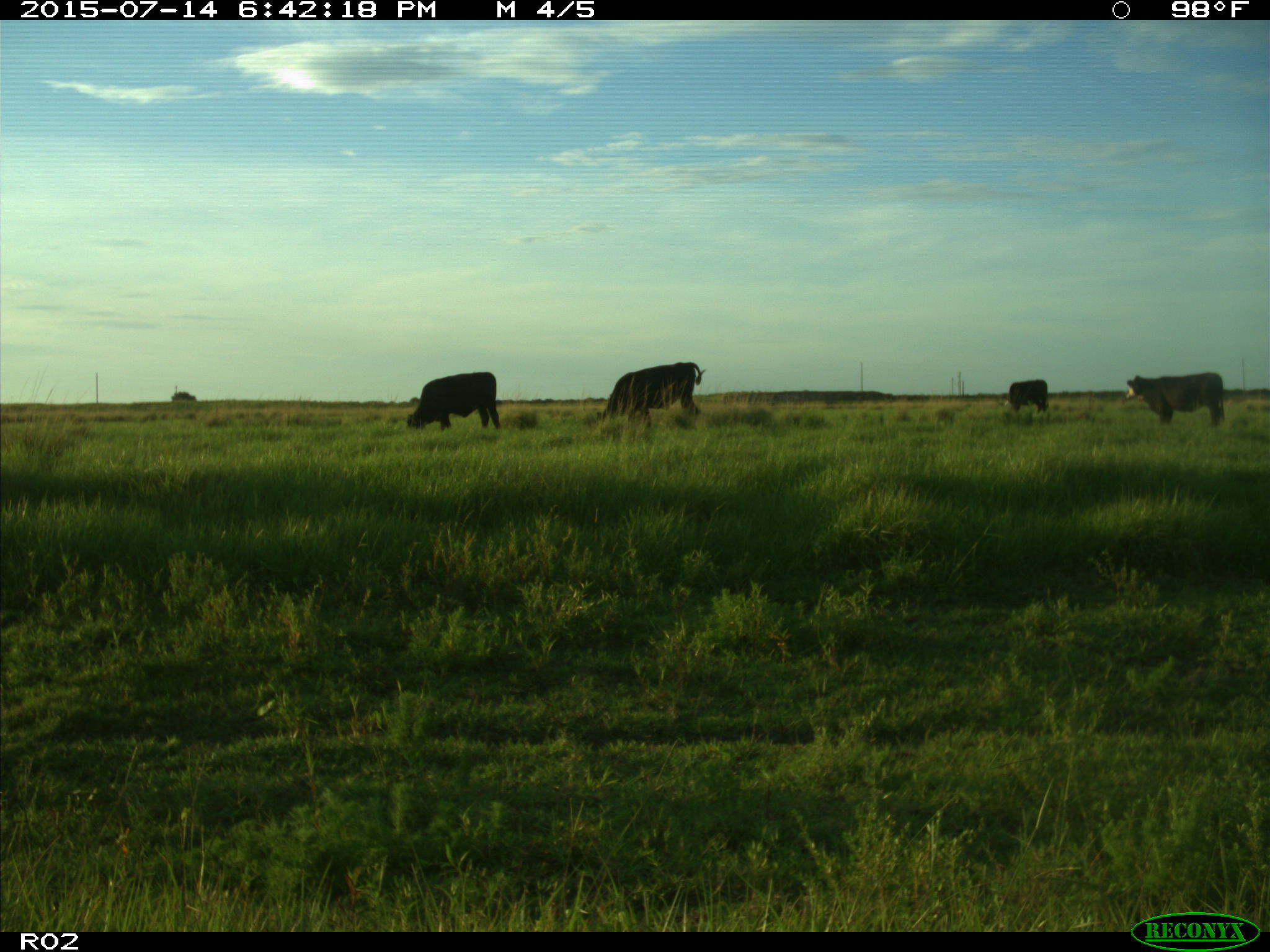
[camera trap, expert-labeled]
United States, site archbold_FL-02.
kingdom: Animalia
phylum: Chordata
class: Mammalia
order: Artiodactyla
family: Bovidae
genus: Bos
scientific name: Bos taurus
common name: domestic cow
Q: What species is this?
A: Bos taurus (domestic cow).